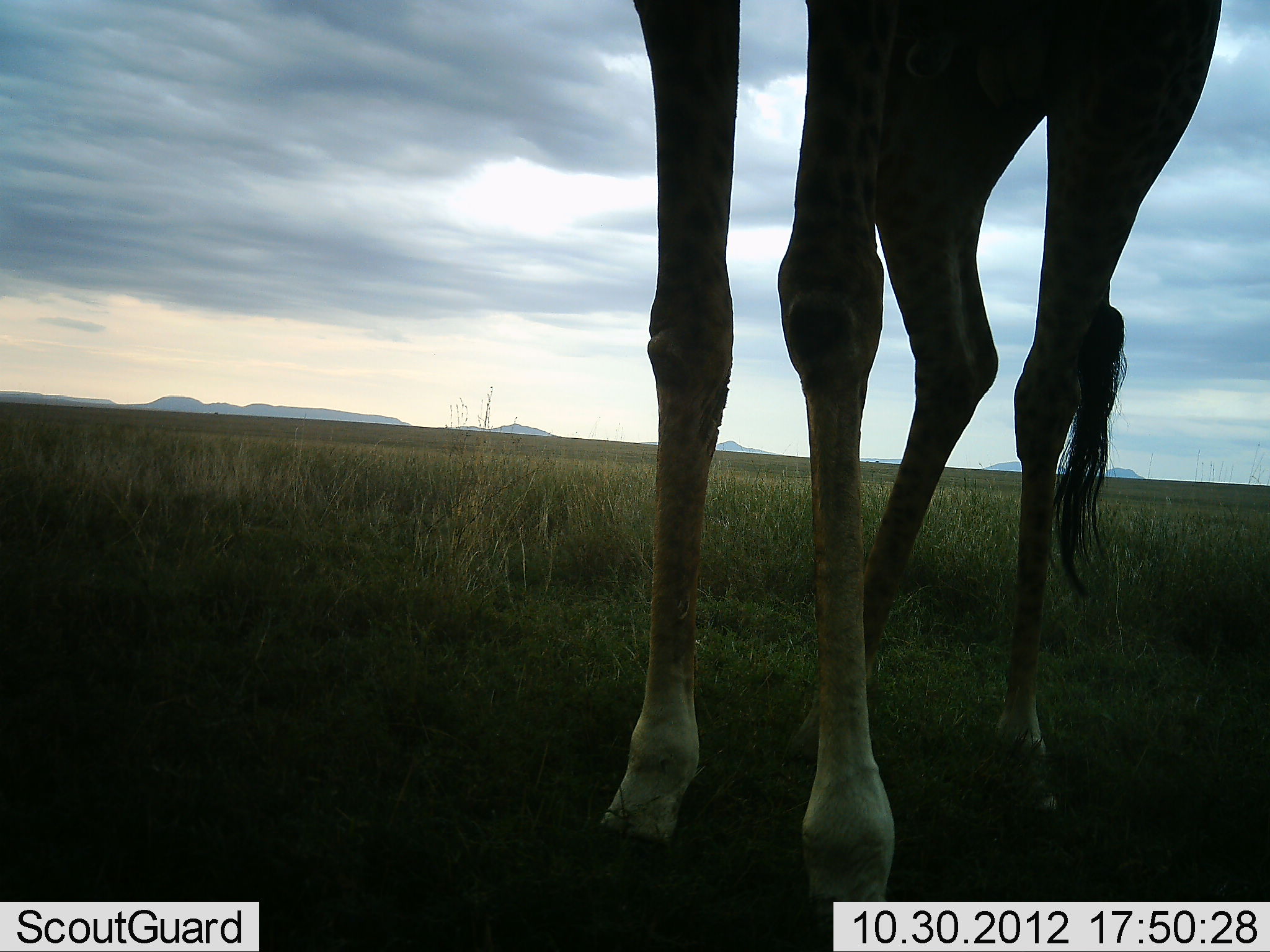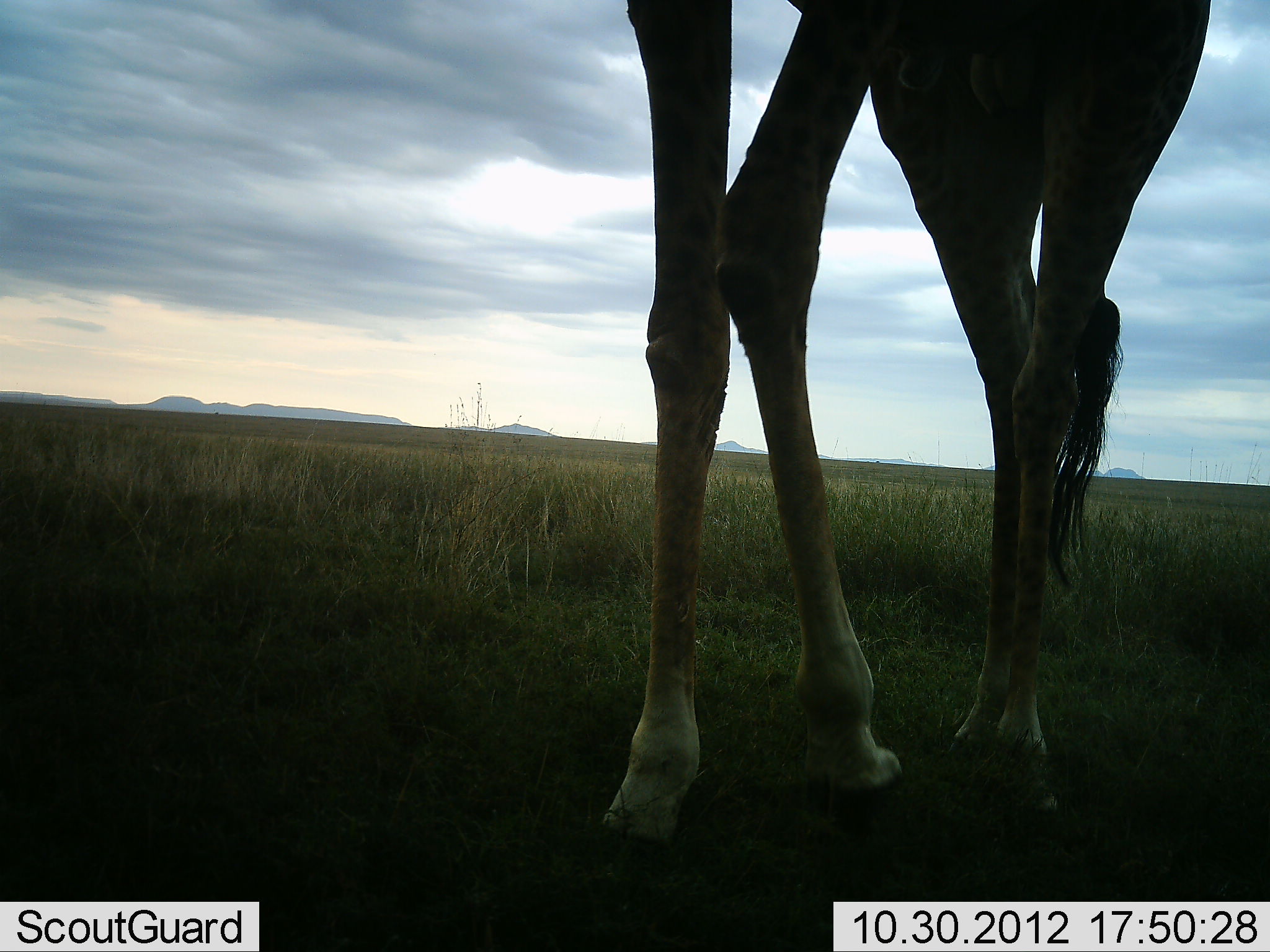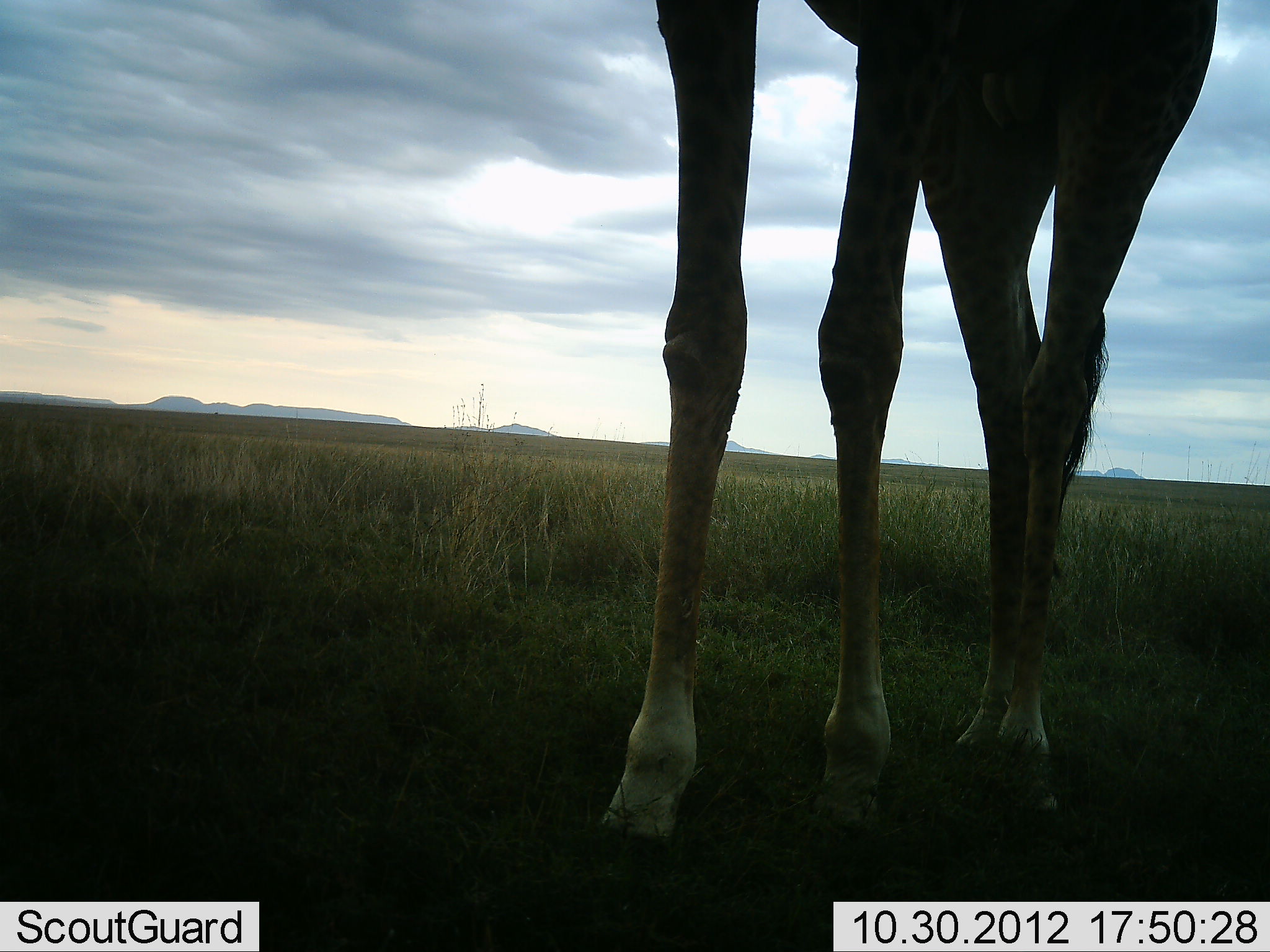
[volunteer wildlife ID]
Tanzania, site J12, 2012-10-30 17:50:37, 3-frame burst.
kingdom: Animalia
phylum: Chordata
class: Mammalia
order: Artiodactyla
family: Giraffidae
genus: Giraffa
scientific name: Giraffa camelopardalis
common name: giraffe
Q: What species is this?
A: Giraffe (Giraffa camelopardalis).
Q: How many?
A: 1.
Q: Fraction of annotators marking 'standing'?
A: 80%.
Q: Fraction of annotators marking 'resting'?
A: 0%.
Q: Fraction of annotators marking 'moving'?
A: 20%.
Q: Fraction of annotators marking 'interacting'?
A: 0%.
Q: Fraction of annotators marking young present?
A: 0%.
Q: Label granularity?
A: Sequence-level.